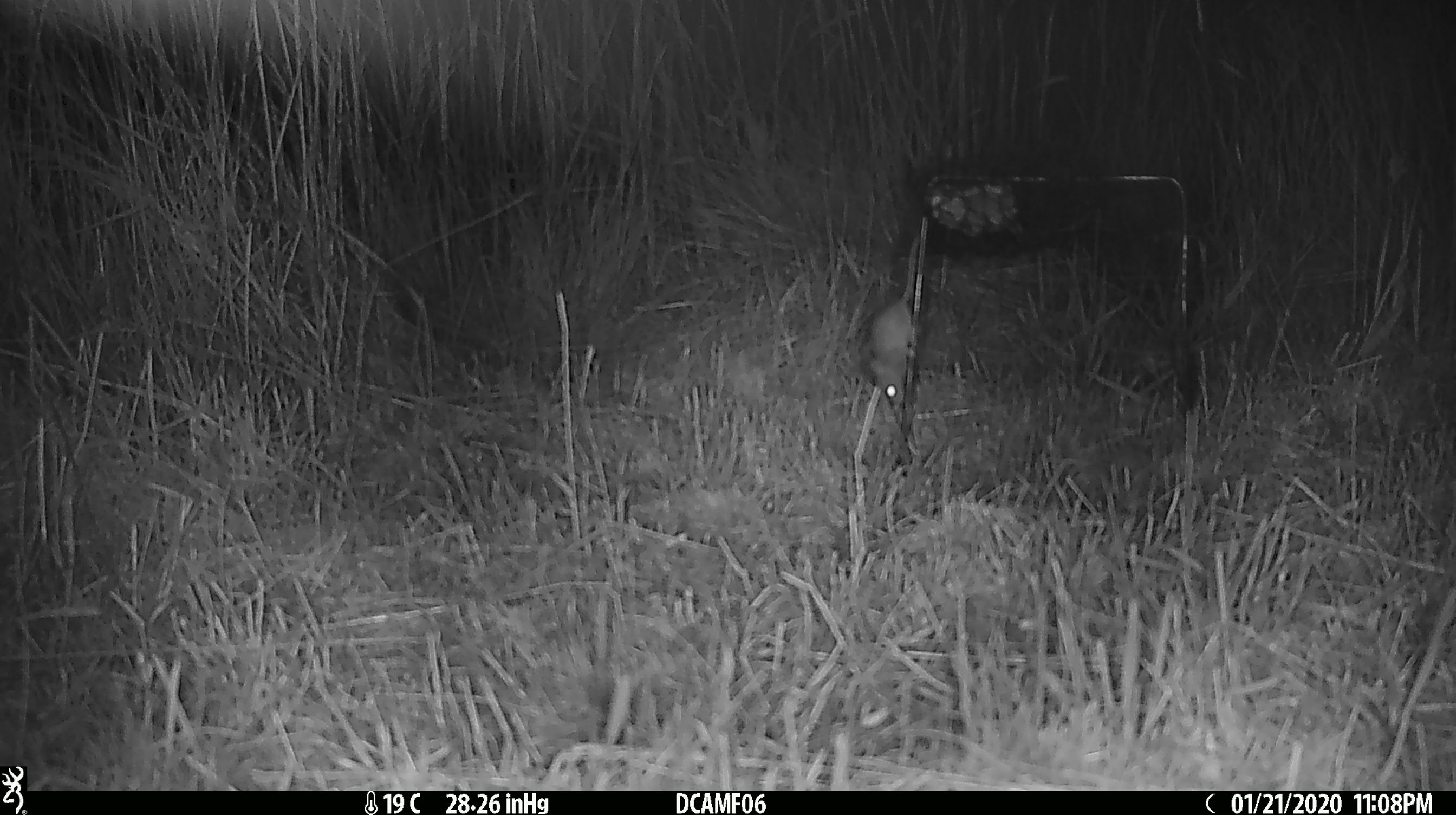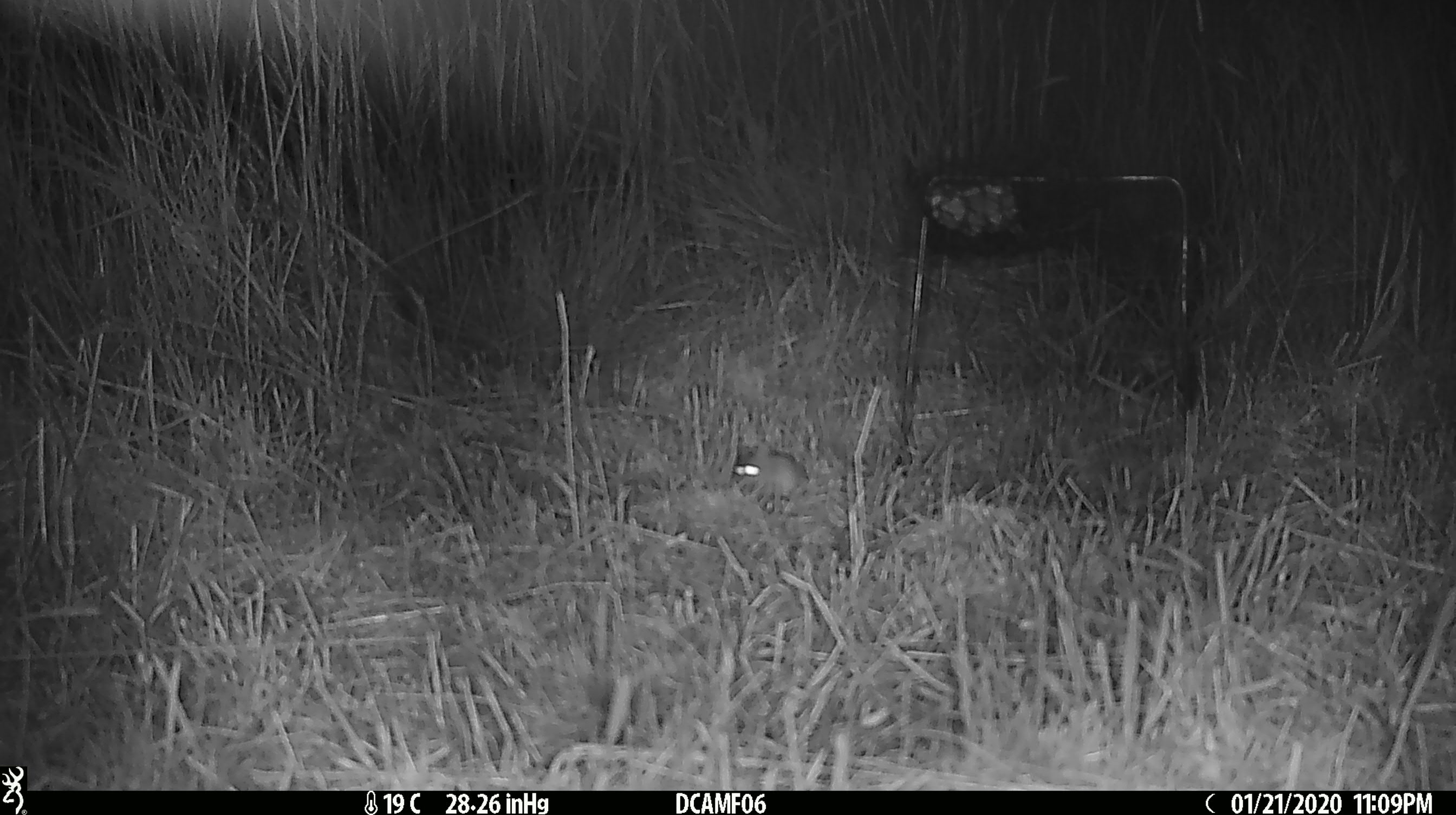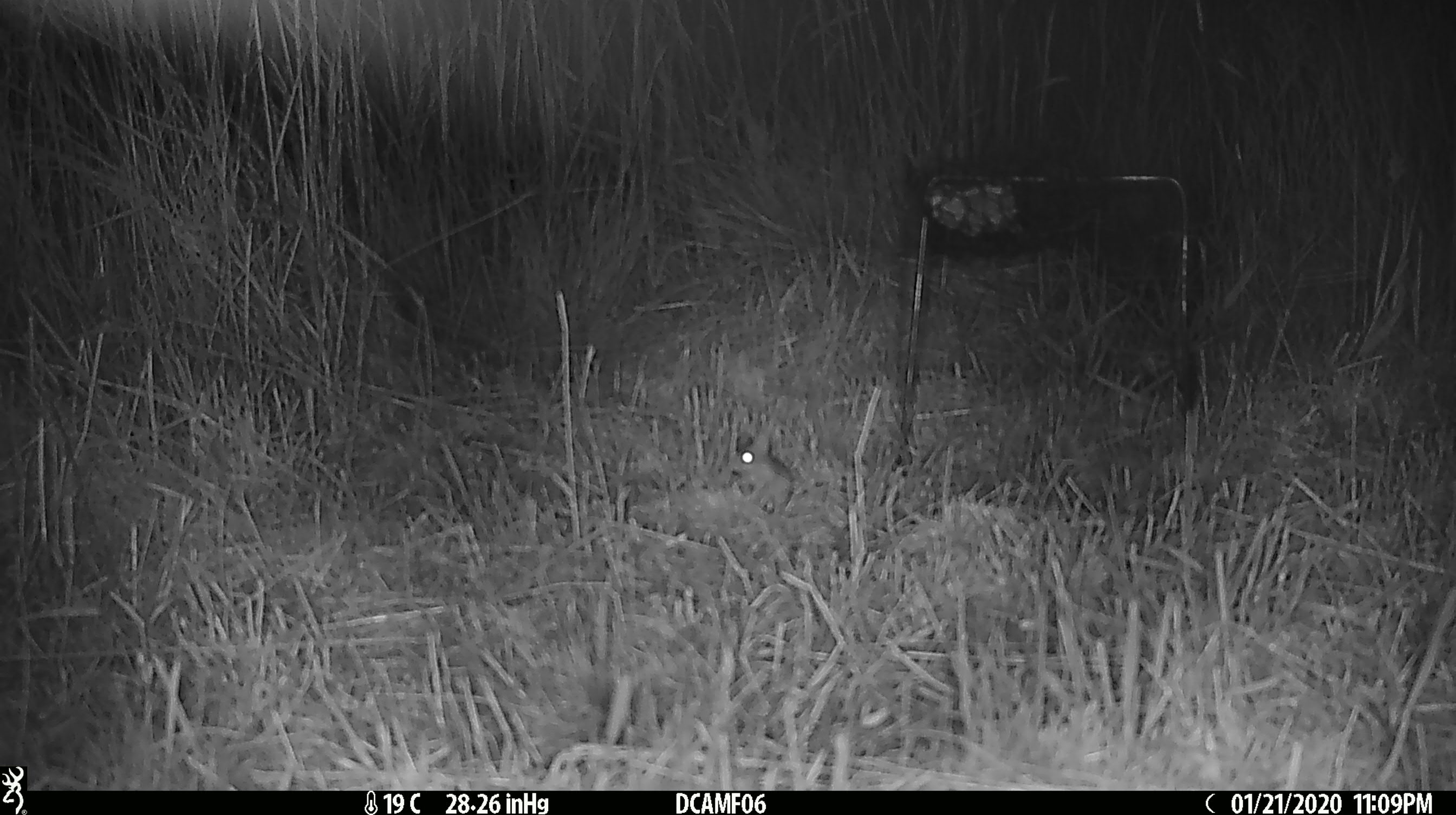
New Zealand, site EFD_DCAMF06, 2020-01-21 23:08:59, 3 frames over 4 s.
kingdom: Animalia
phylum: Chordata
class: Mammalia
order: Rodentia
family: Muridae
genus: Mus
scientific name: Mus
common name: mouse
Mouse (Mus).